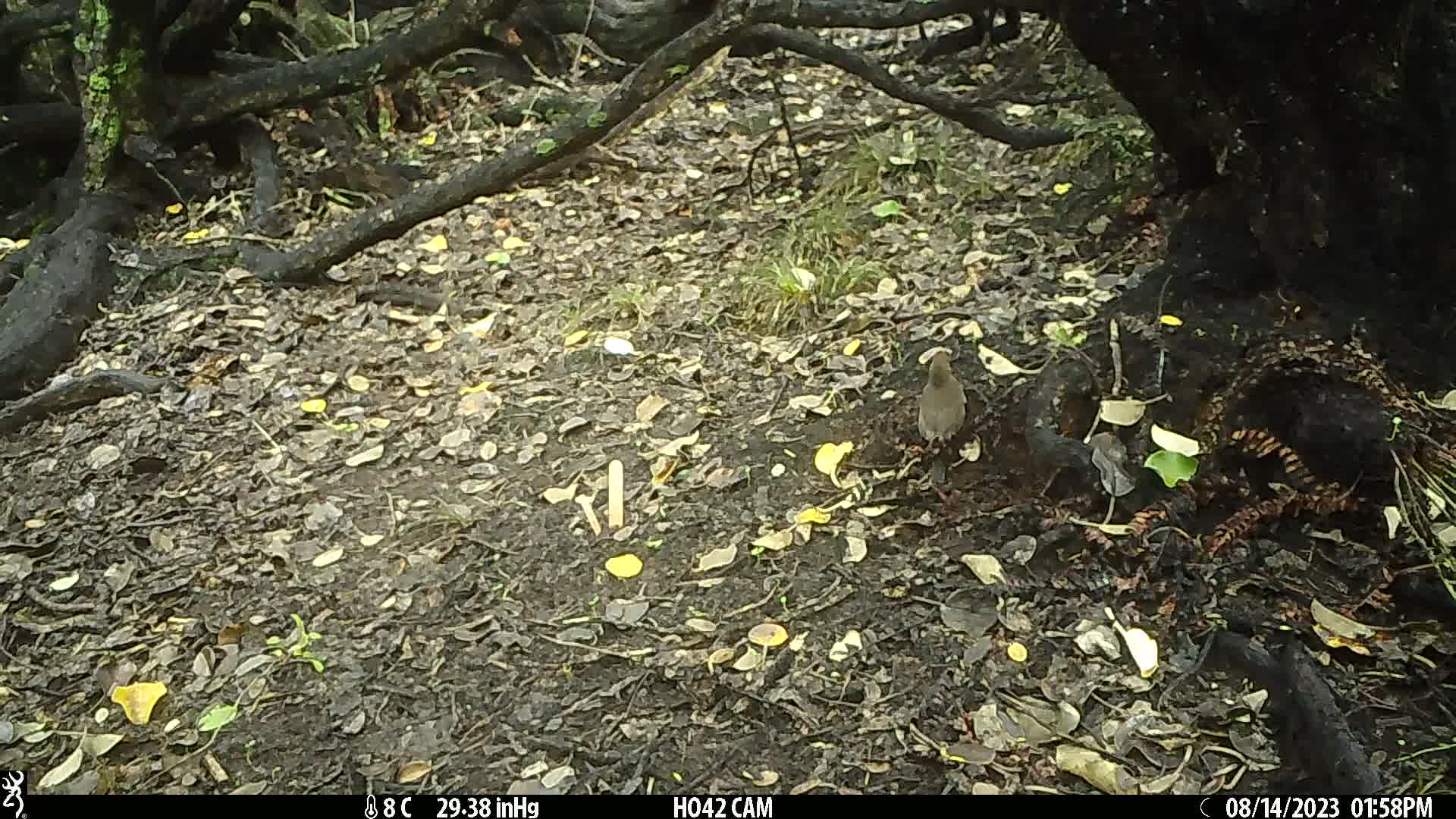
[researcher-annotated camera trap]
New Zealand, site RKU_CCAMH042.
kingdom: Animalia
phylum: Chordata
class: Aves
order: Passeriformes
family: Turdidae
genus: Turdus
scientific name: Turdus merula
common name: eurasian blackbird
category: blackbird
Blackbird (eurasian blackbird) (Turdus merula).